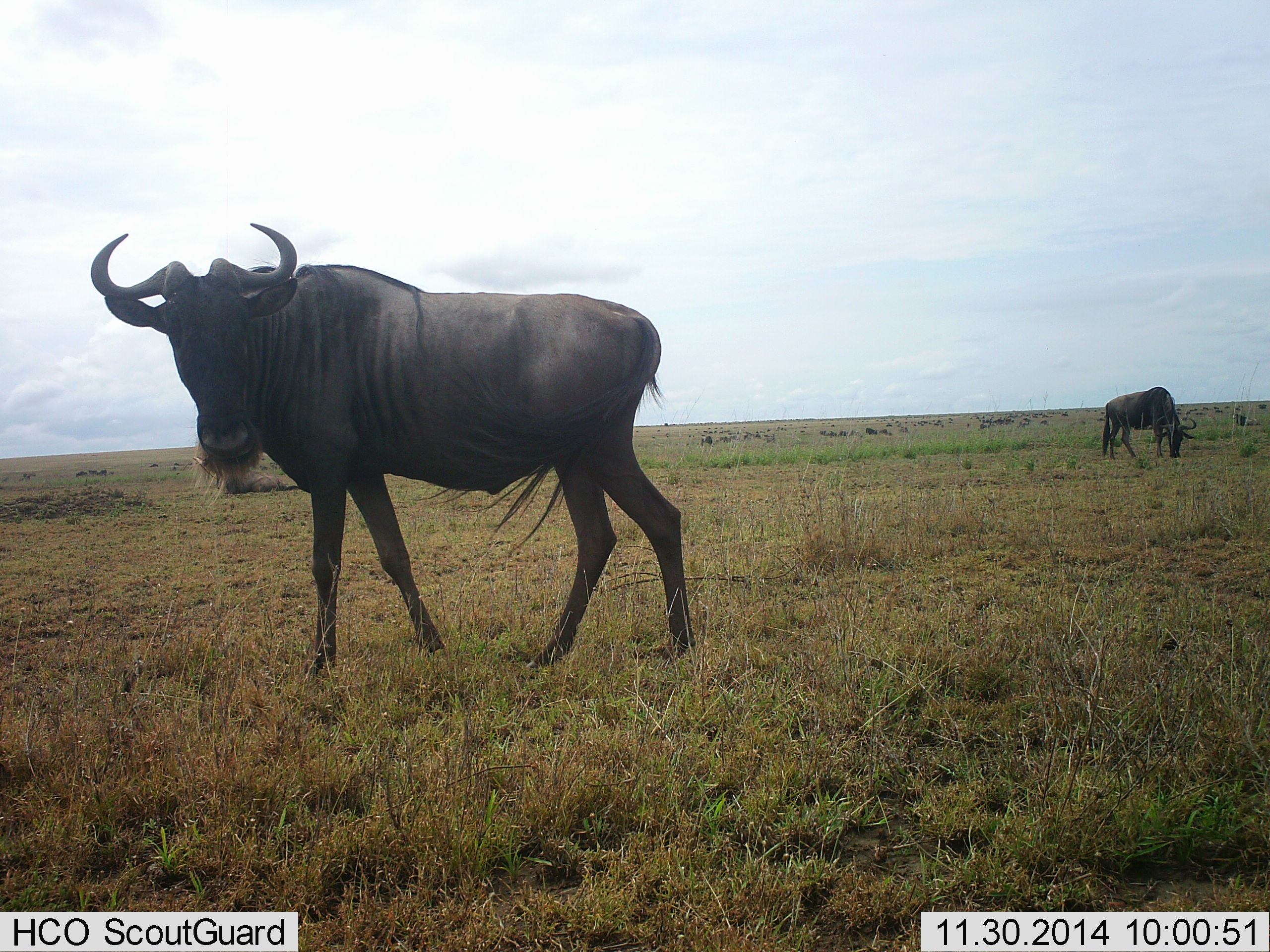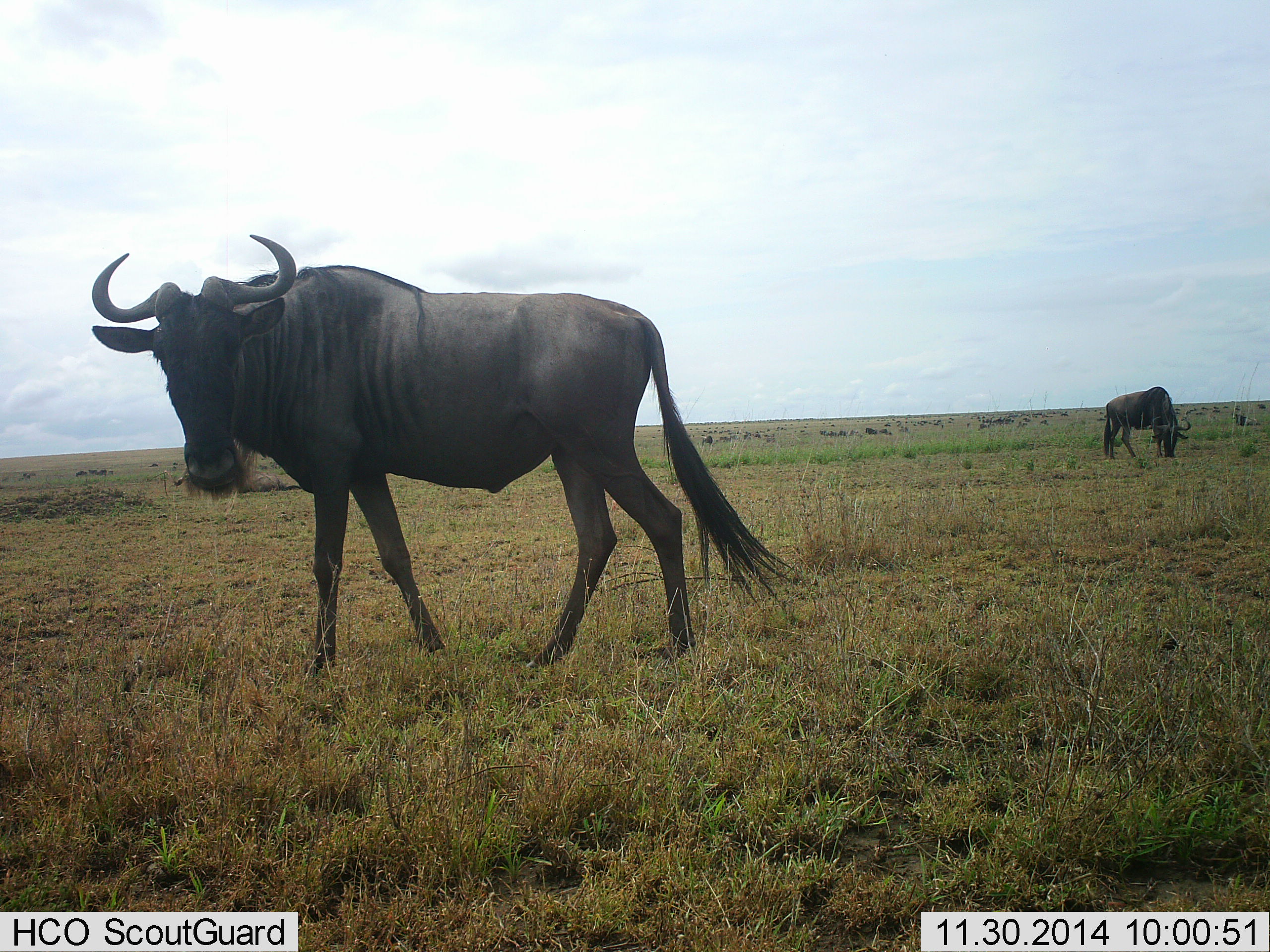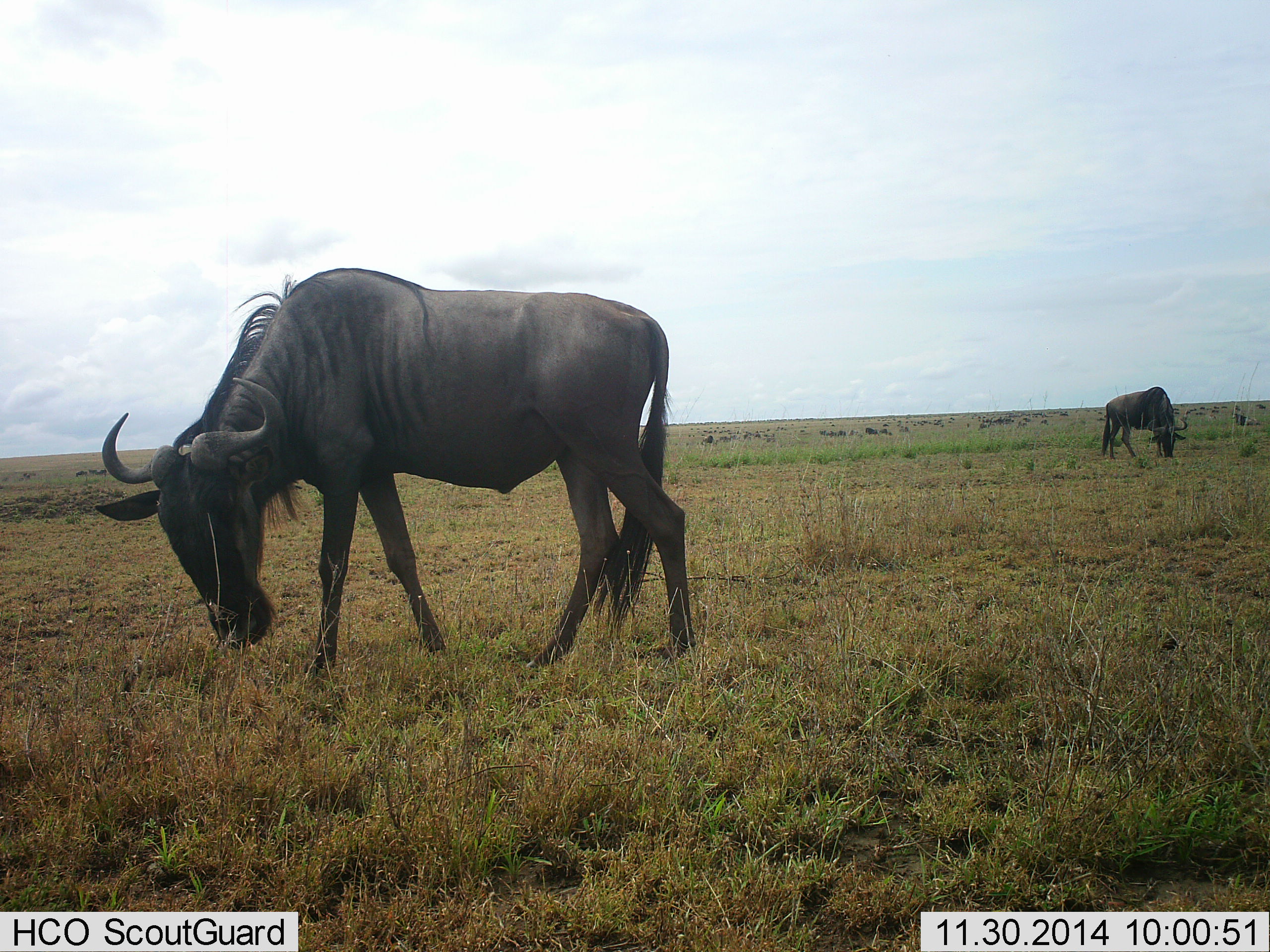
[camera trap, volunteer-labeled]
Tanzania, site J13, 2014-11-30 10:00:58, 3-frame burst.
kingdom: Animalia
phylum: Chordata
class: Mammalia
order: Artiodactyla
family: Bovidae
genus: Connochaetes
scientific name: Connochaetes taurinus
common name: blue wildebeest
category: wildebeest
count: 2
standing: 50%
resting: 0%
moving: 20%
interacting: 10%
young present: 0%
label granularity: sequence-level